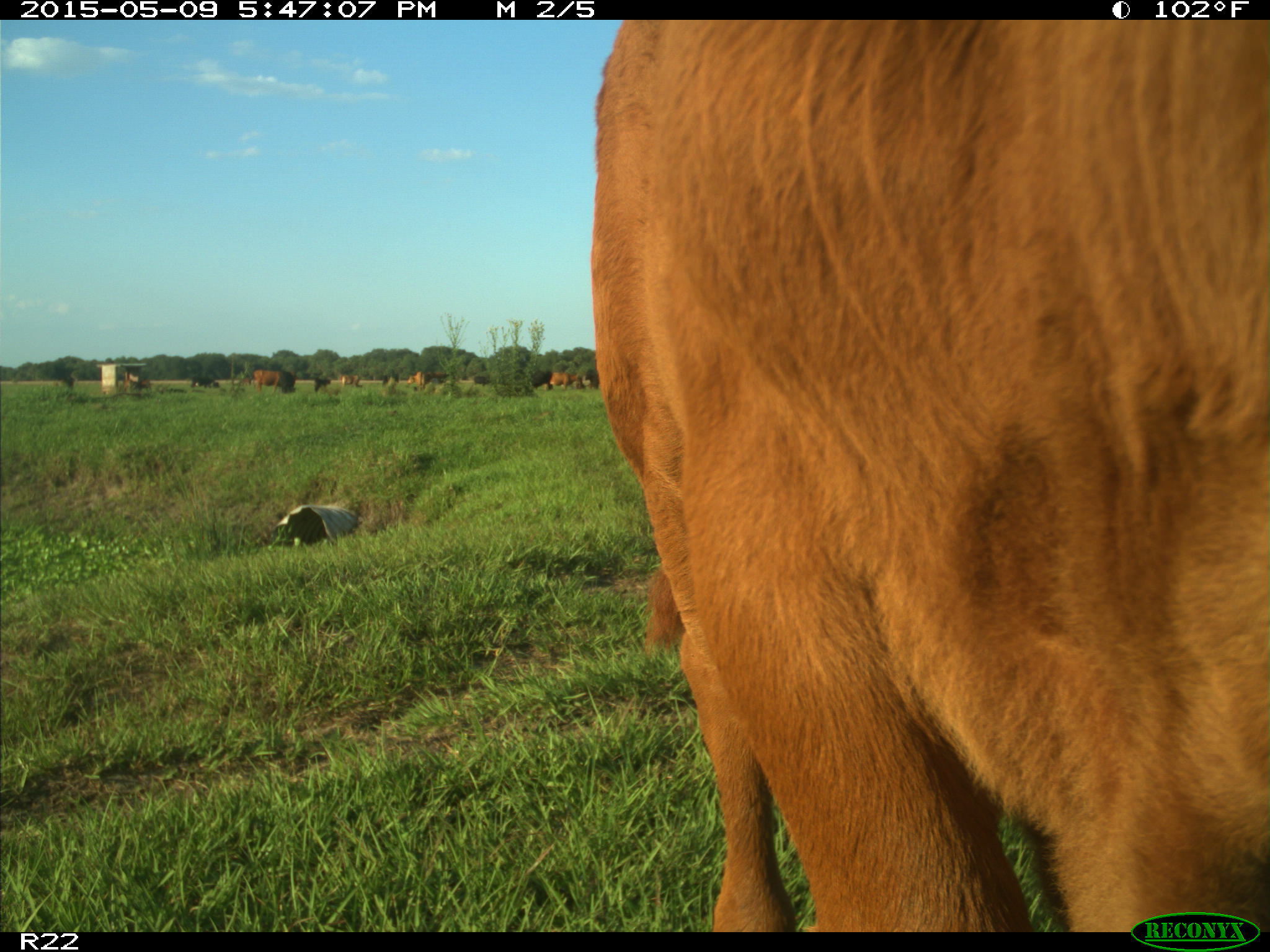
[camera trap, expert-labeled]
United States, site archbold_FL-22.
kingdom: Animalia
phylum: Chordata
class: Mammalia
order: Artiodactyla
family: Bovidae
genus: Bos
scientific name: Bos taurus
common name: domestic cow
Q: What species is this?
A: Bos taurus (domestic cow).